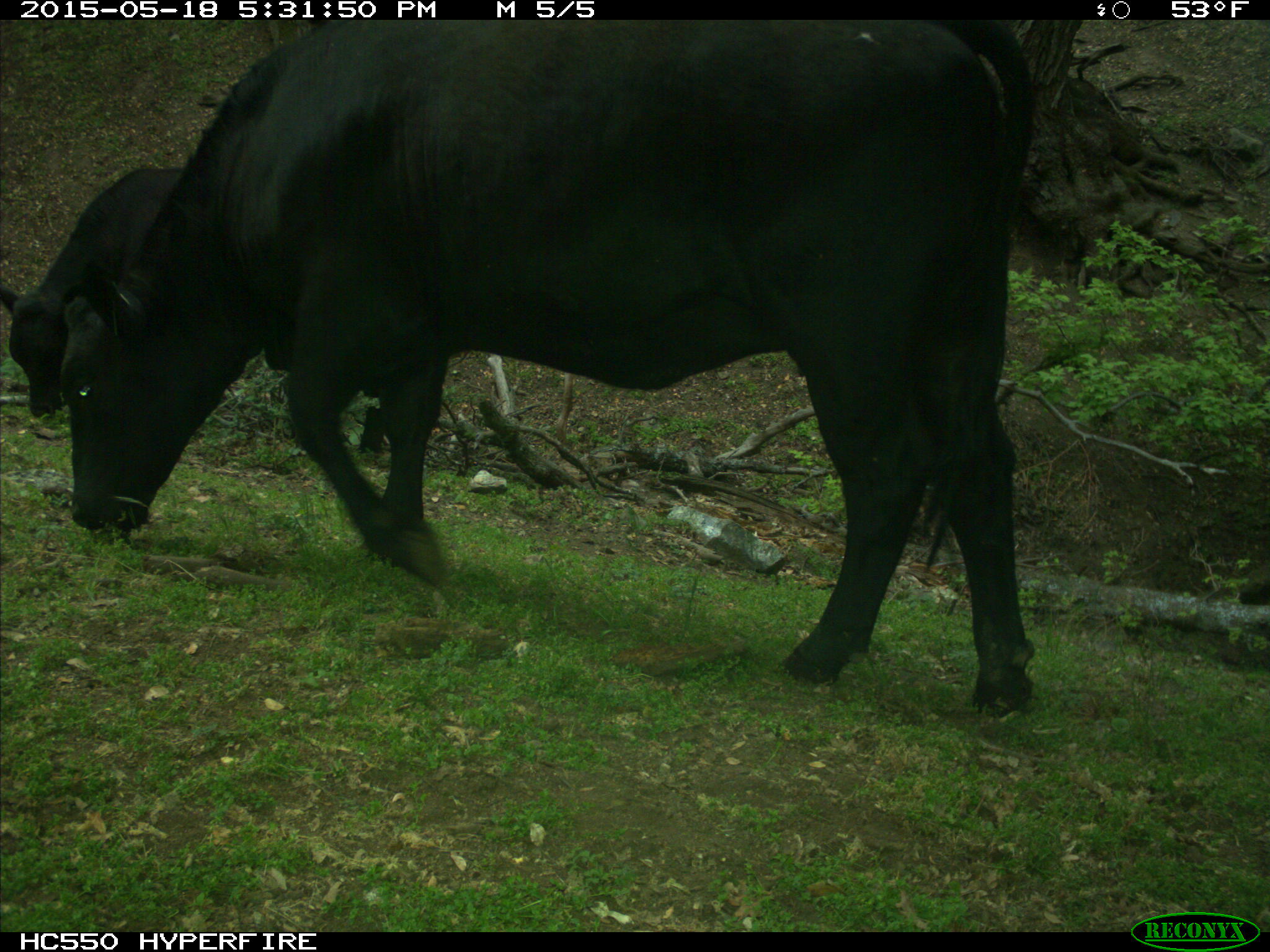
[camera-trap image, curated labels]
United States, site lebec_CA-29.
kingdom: Animalia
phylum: Chordata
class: Mammalia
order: Artiodactyla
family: Bovidae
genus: Bos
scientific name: Bos taurus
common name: domestic cow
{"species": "Bos taurus (domestic cow)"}